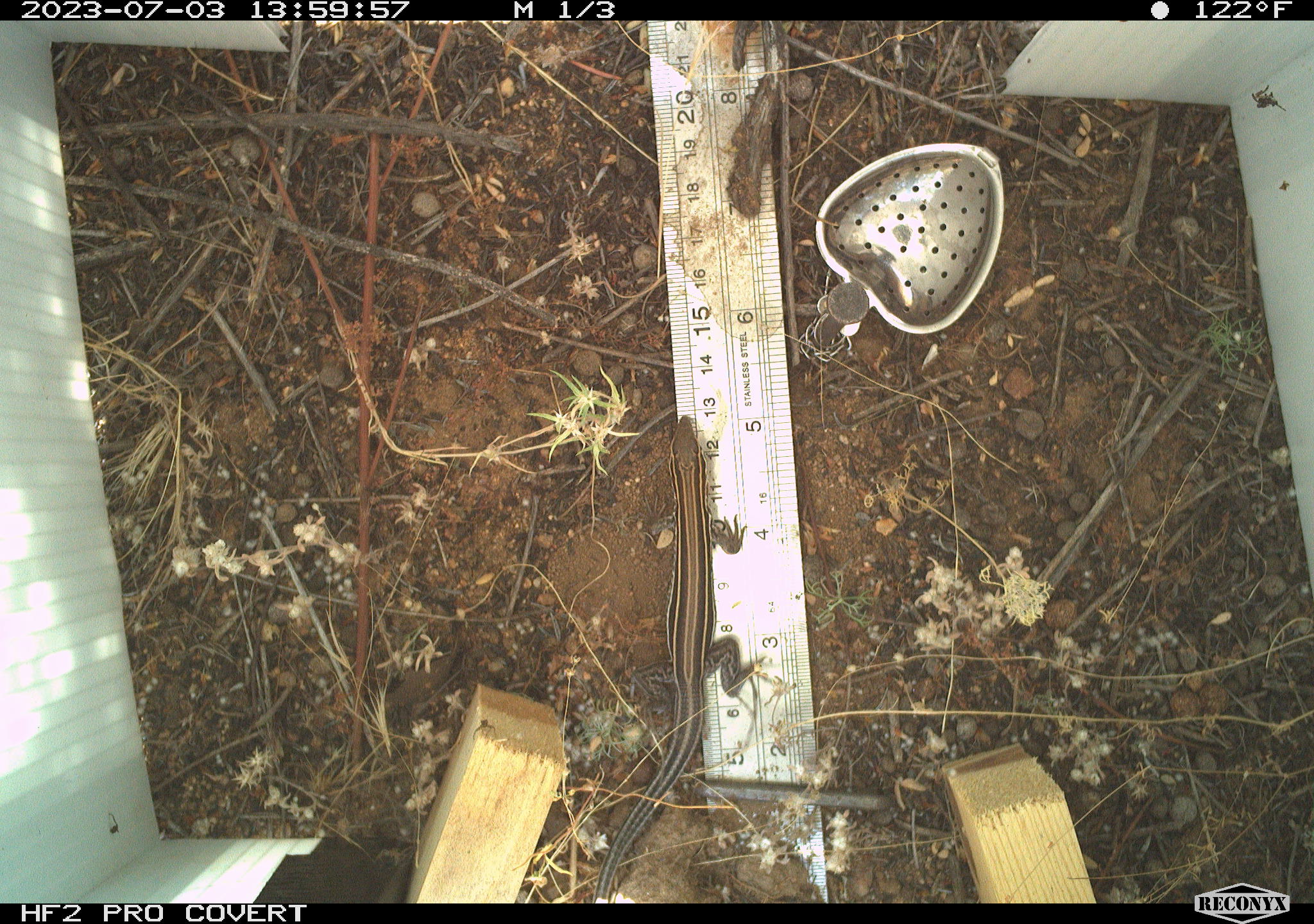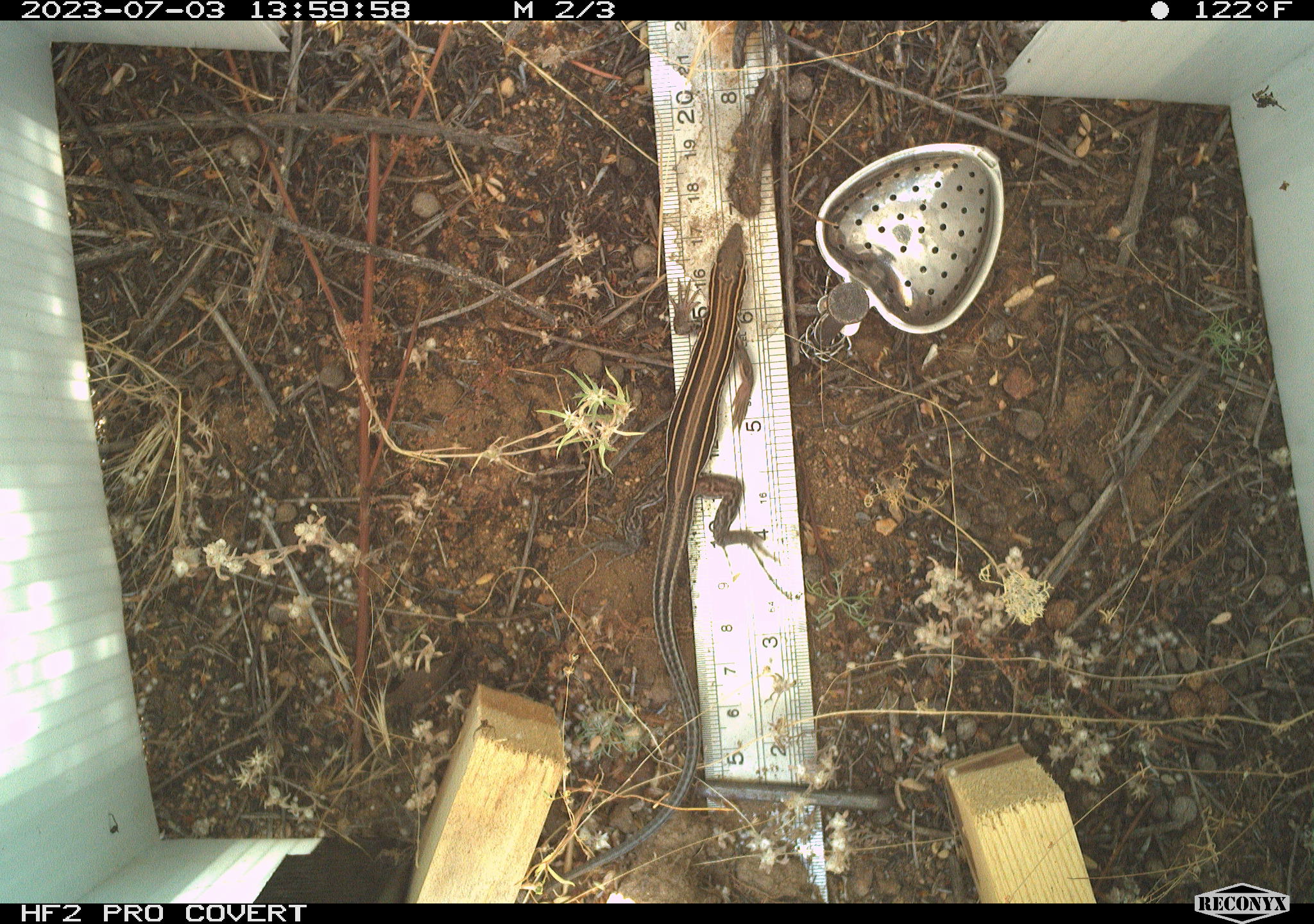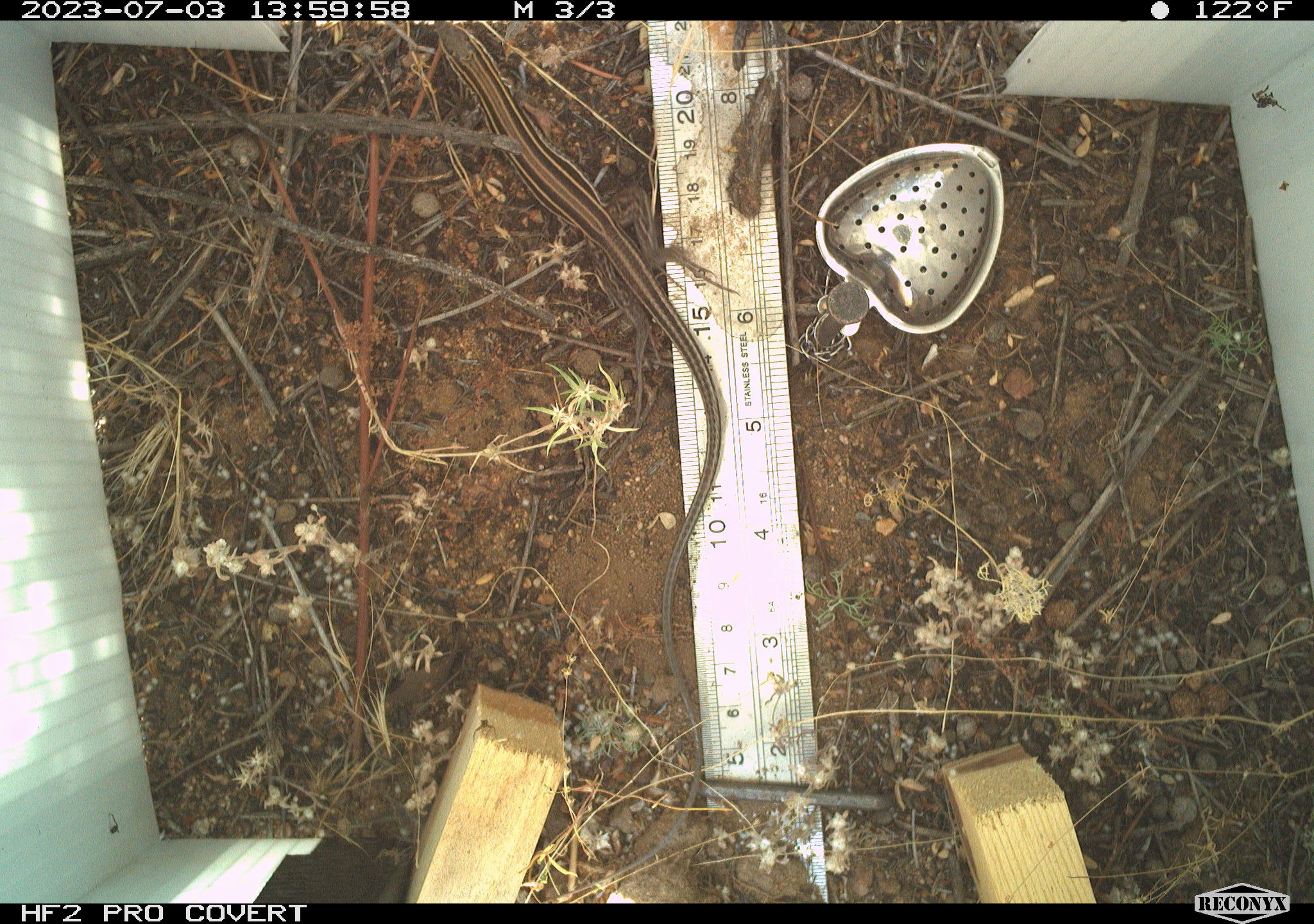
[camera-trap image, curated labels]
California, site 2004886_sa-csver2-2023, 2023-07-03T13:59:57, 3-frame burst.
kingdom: Animalia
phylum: Chordata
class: Reptilia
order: Squamata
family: Teiidae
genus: Aspidoscelis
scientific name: Aspidoscelis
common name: whiptail lizards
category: aspidoscelis species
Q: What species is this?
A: Aspidoscelis species (whiptail lizards) (Aspidoscelis).